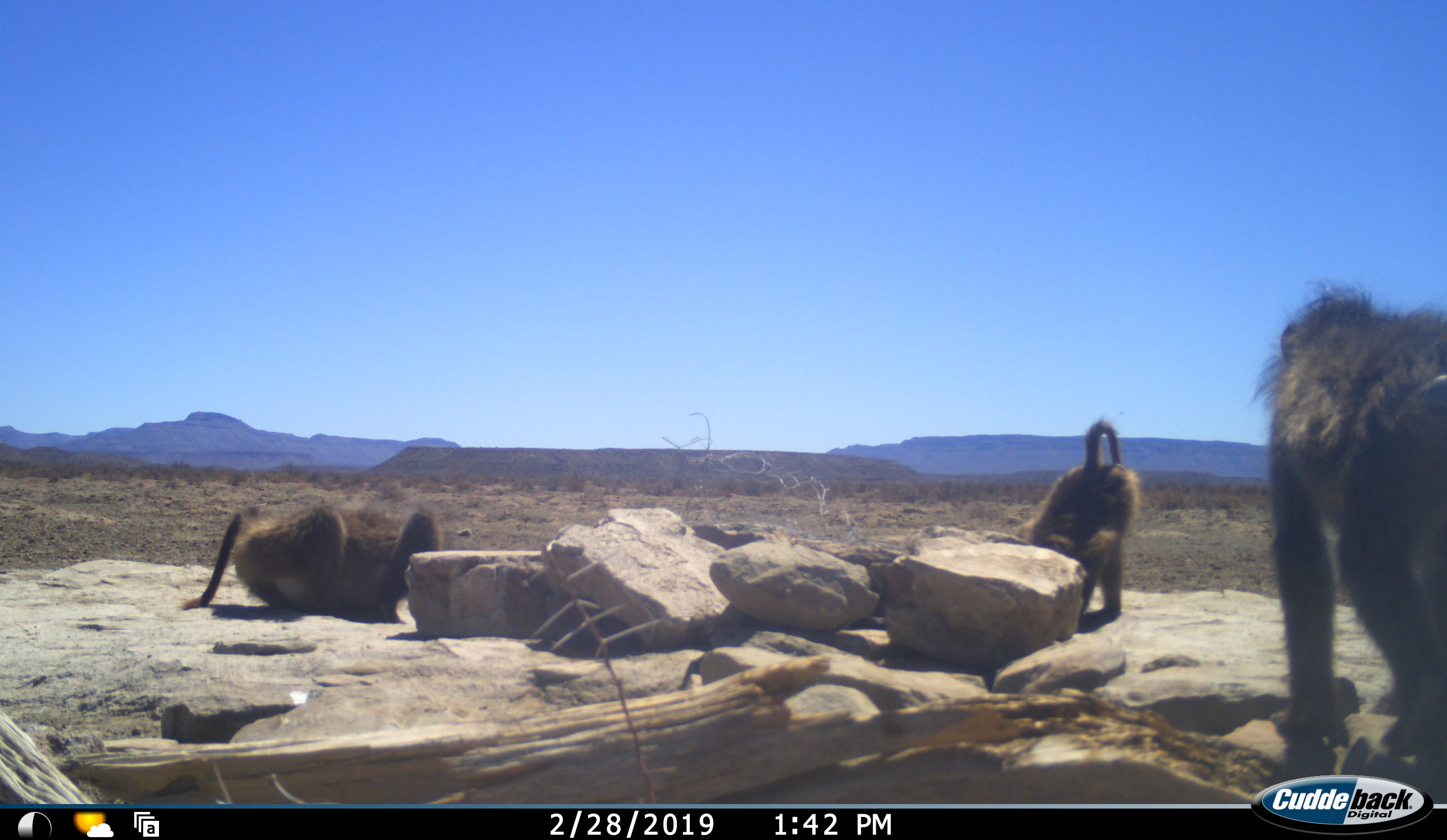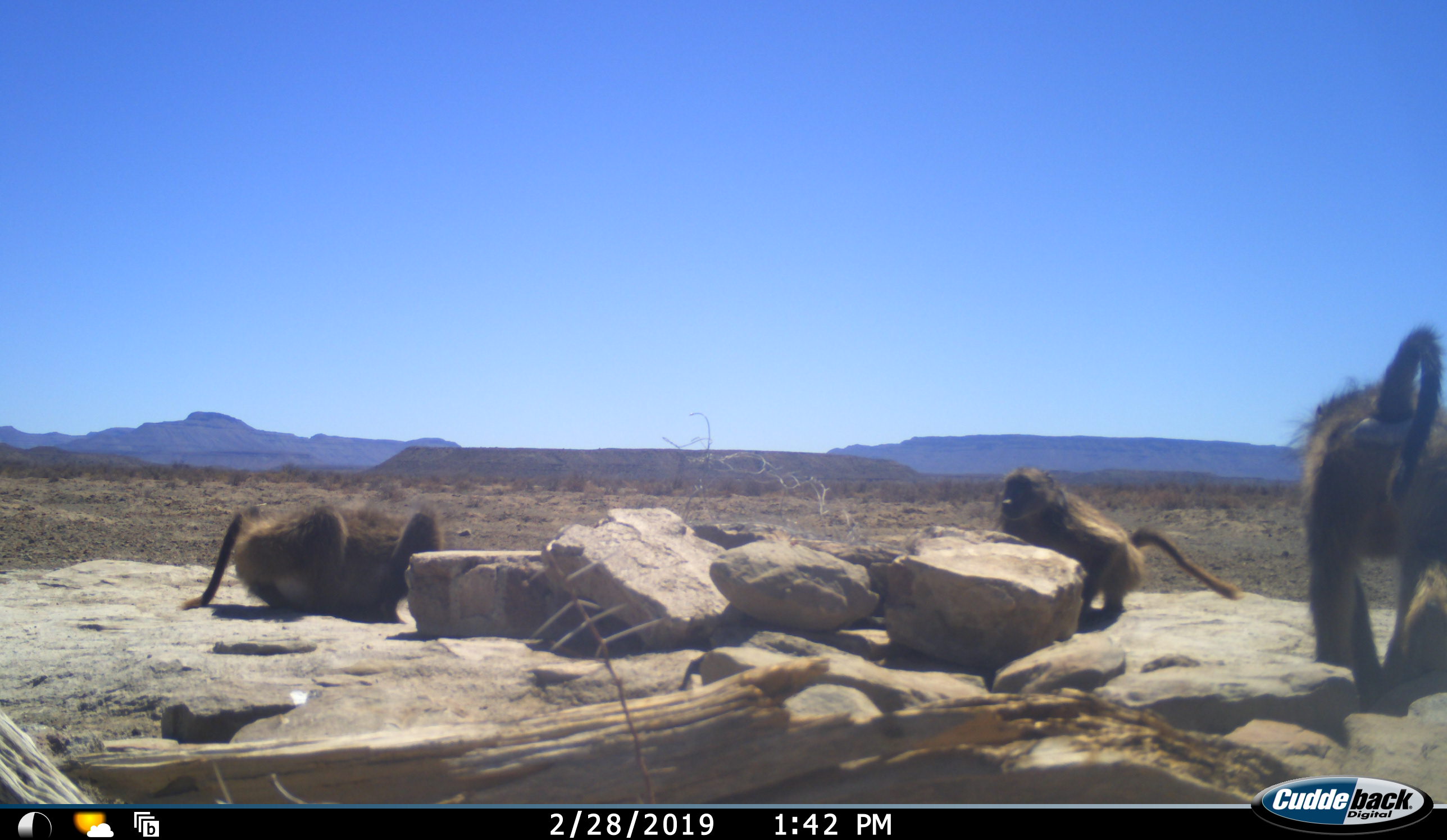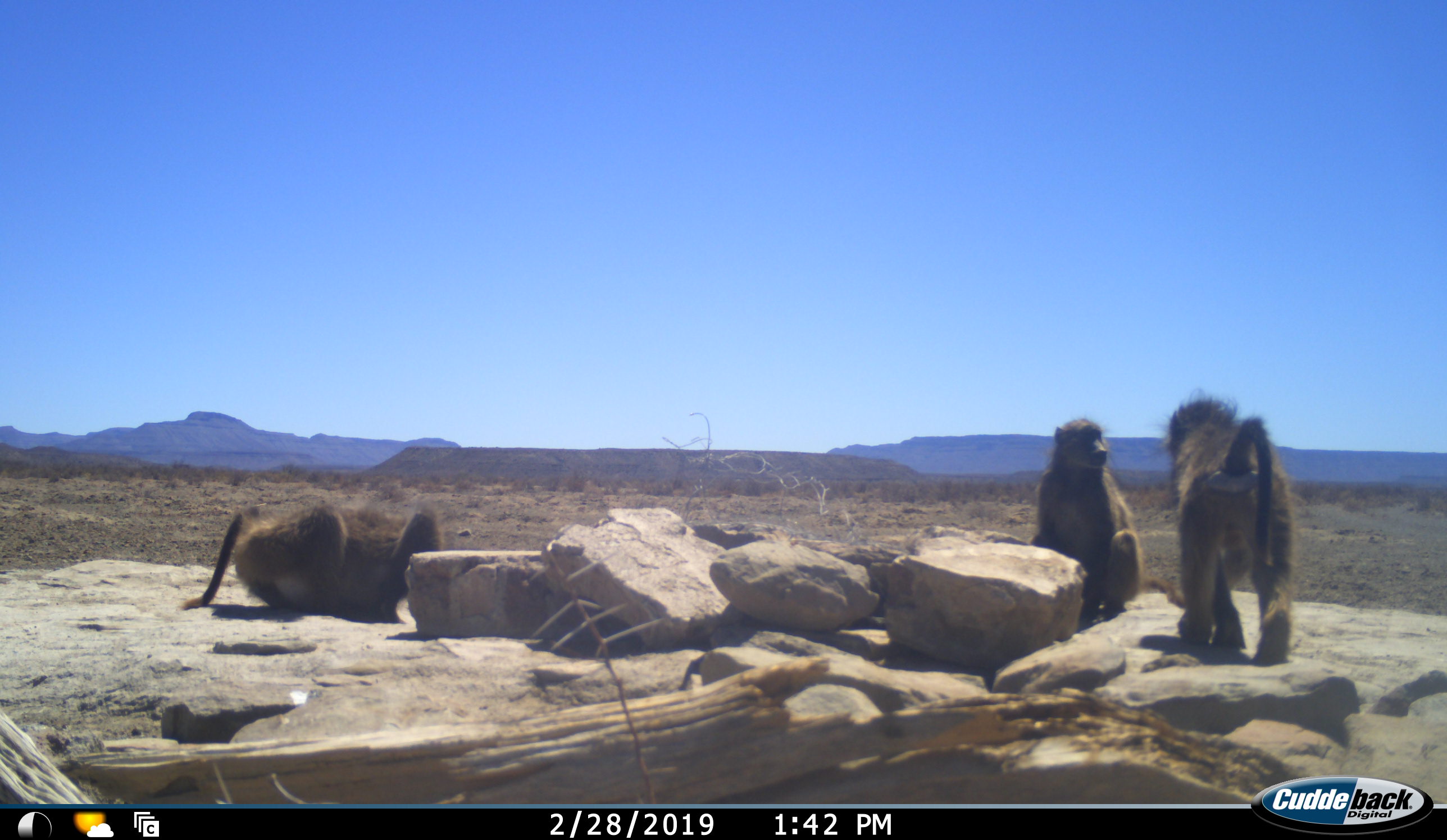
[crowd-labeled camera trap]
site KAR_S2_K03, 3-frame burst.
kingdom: Animalia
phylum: Chordata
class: Mammalia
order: Primates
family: Cercopithecidae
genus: Papio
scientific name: Papio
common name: baboon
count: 3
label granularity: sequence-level